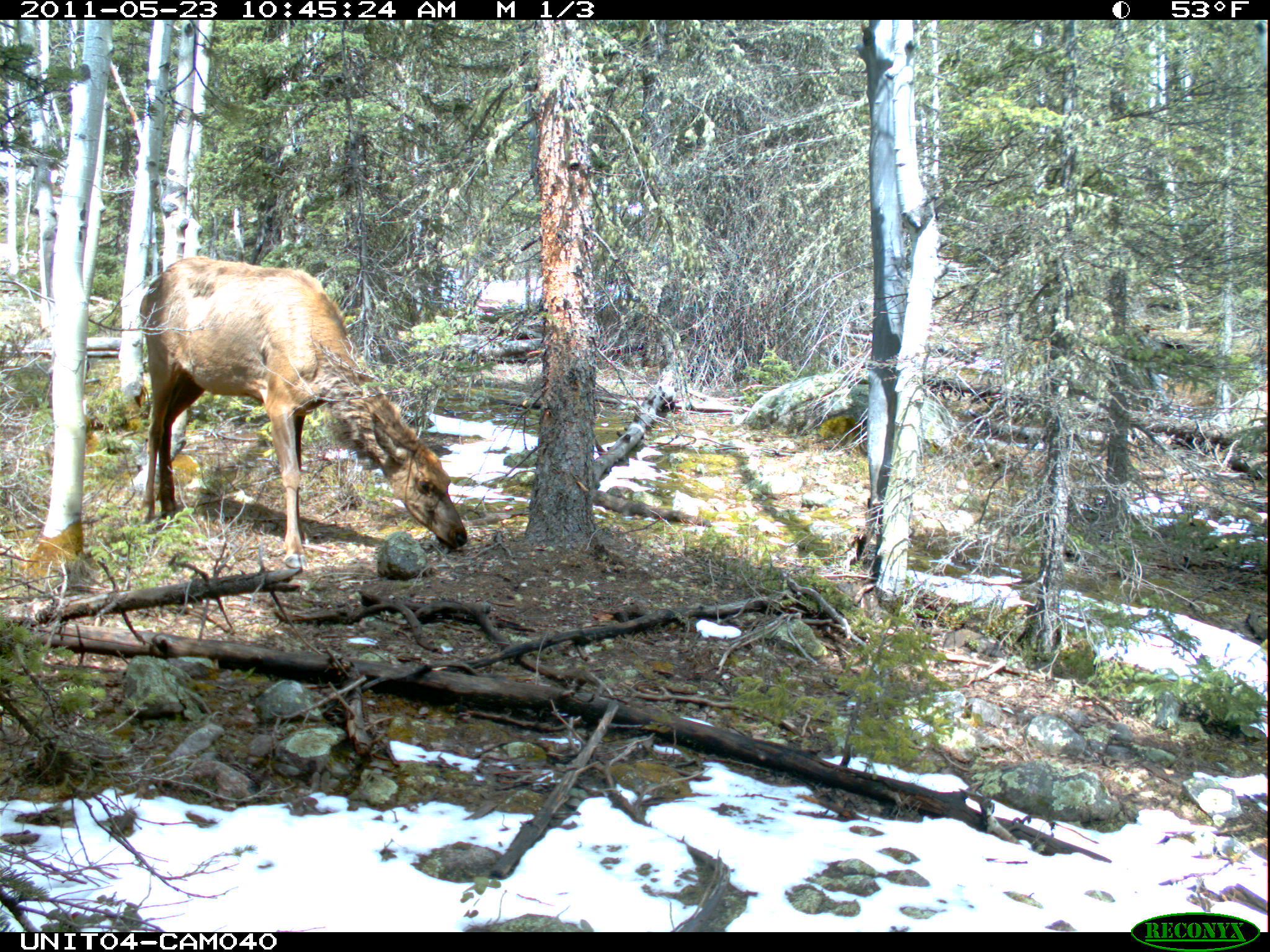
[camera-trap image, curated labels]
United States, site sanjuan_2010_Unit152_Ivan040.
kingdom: Animalia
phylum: Chordata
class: Mammalia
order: Artiodactyla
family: Cervidae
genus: Cervus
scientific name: Cervus elaphus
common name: red deer